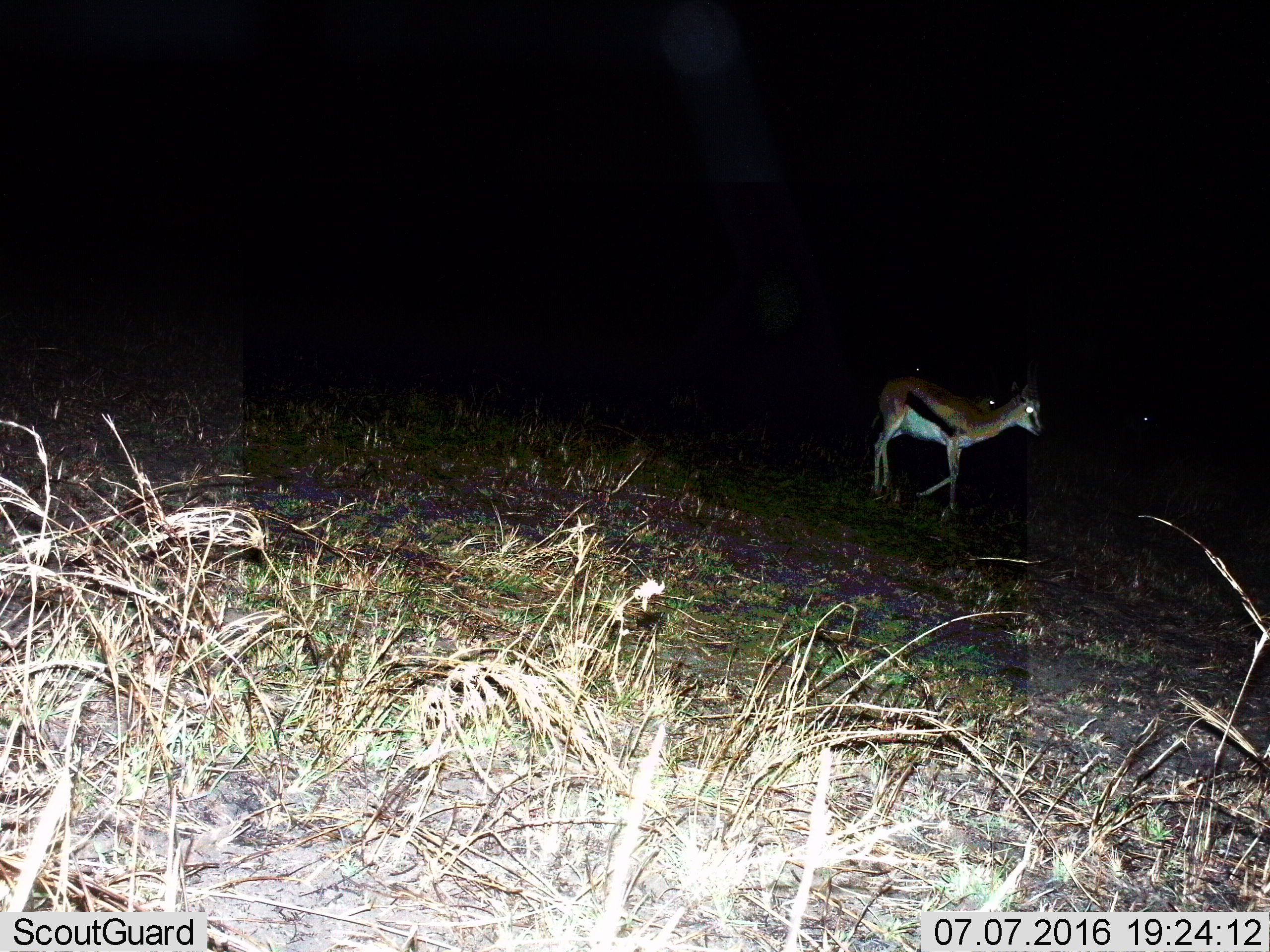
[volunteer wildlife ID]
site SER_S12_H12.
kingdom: Animalia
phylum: Chordata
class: Mammalia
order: Artiodactyla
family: Bovidae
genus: Eudorcas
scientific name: Eudorcas thomsonii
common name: thomson's gazelle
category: gazellethomsons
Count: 4.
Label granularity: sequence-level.